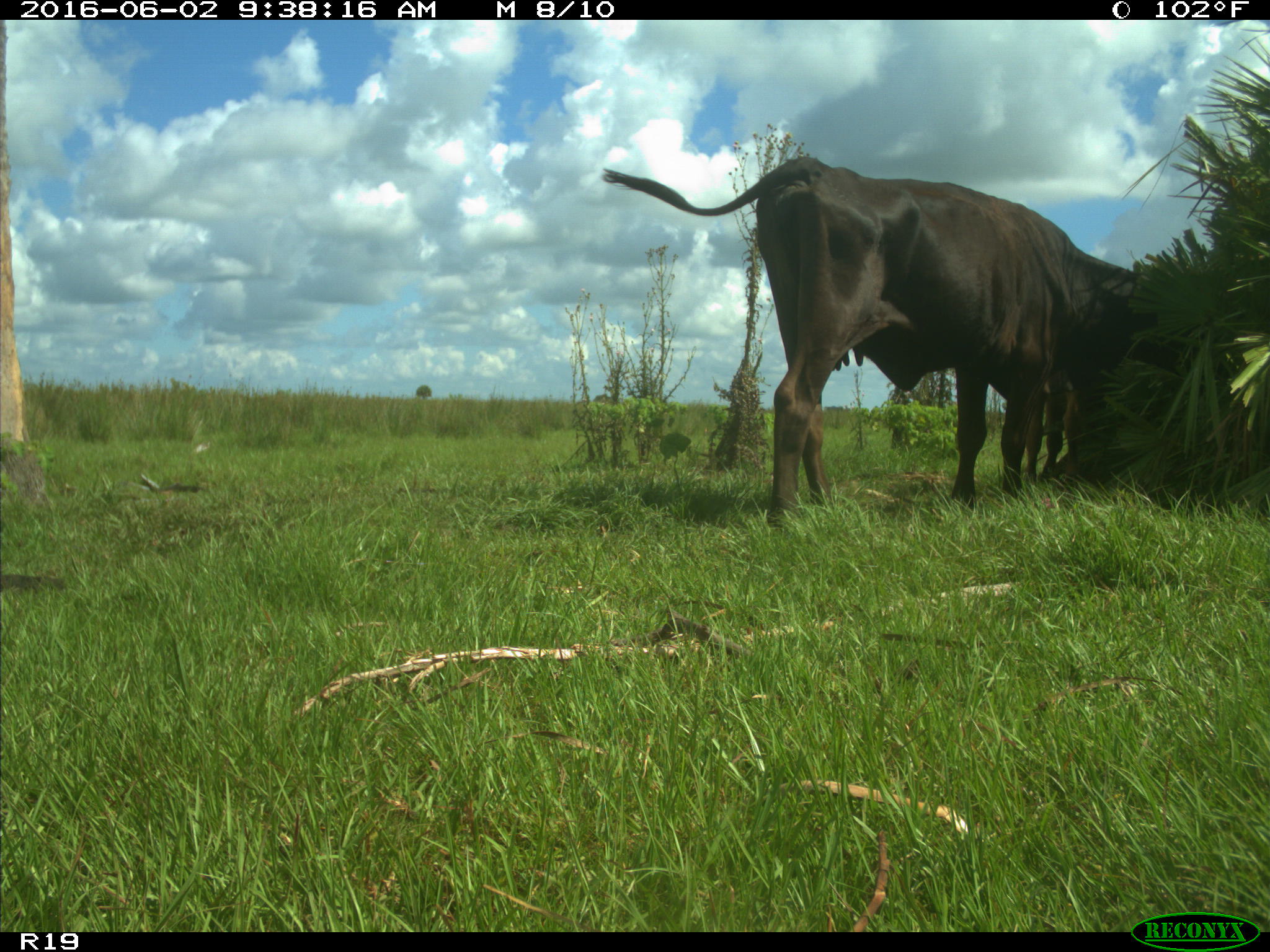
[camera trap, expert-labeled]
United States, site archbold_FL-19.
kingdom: Animalia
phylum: Chordata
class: Mammalia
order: Artiodactyla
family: Bovidae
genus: Bos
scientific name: Bos taurus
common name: domestic cow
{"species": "Bos taurus (domestic cow)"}